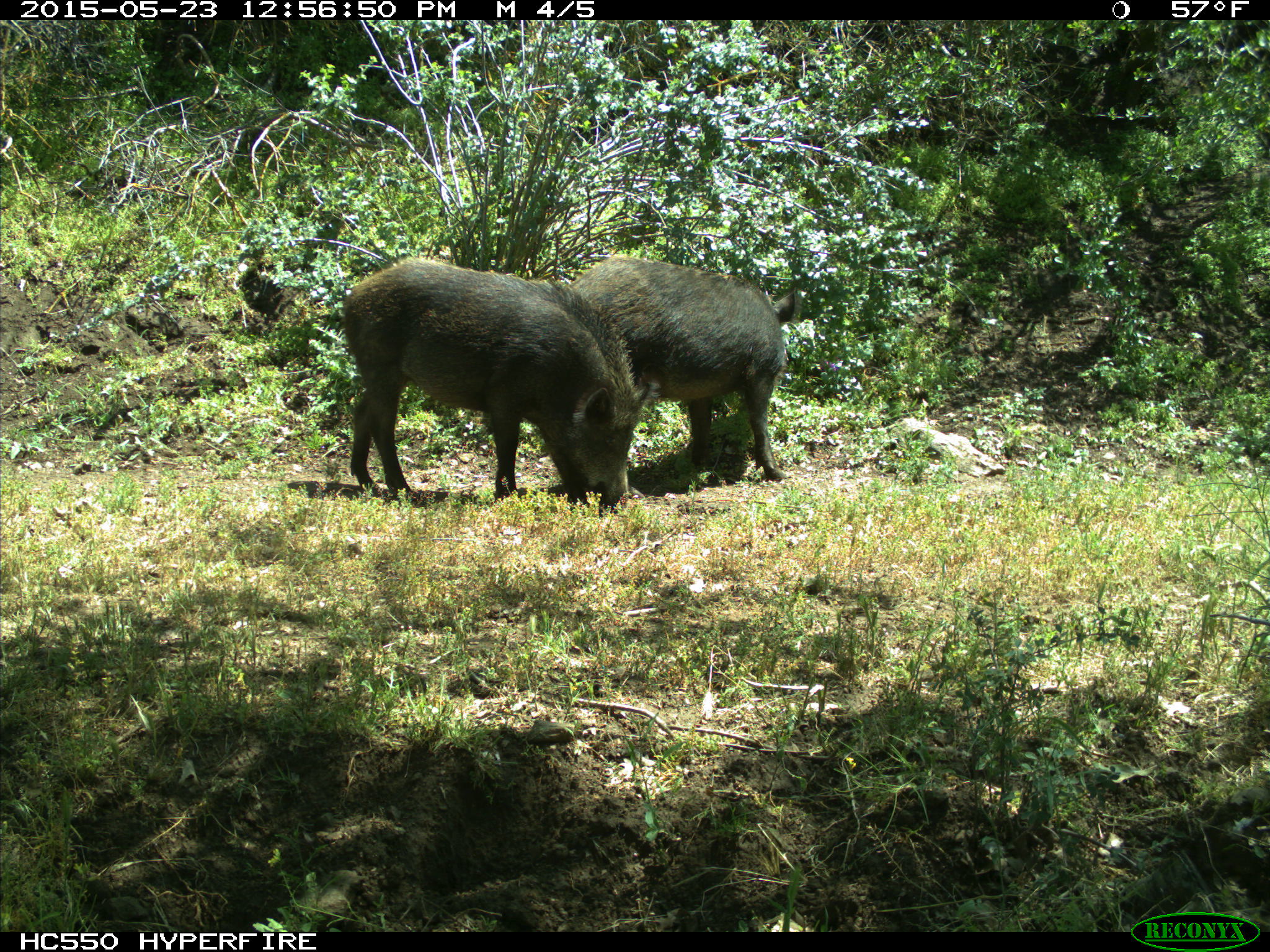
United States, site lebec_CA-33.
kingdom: Animalia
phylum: Chordata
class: Mammalia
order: Artiodactyla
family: Suidae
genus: Sus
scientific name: Sus scrofa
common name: wild boar